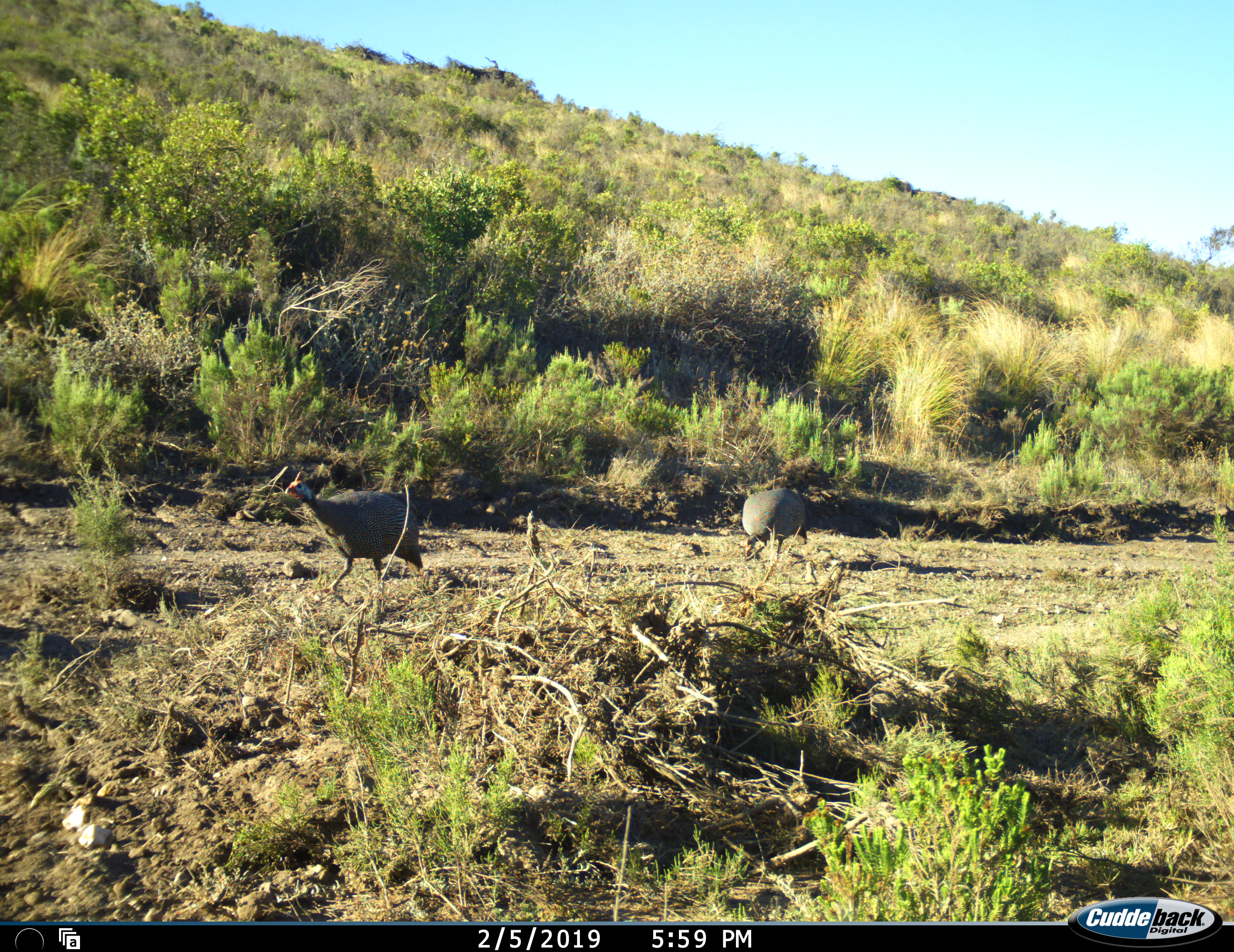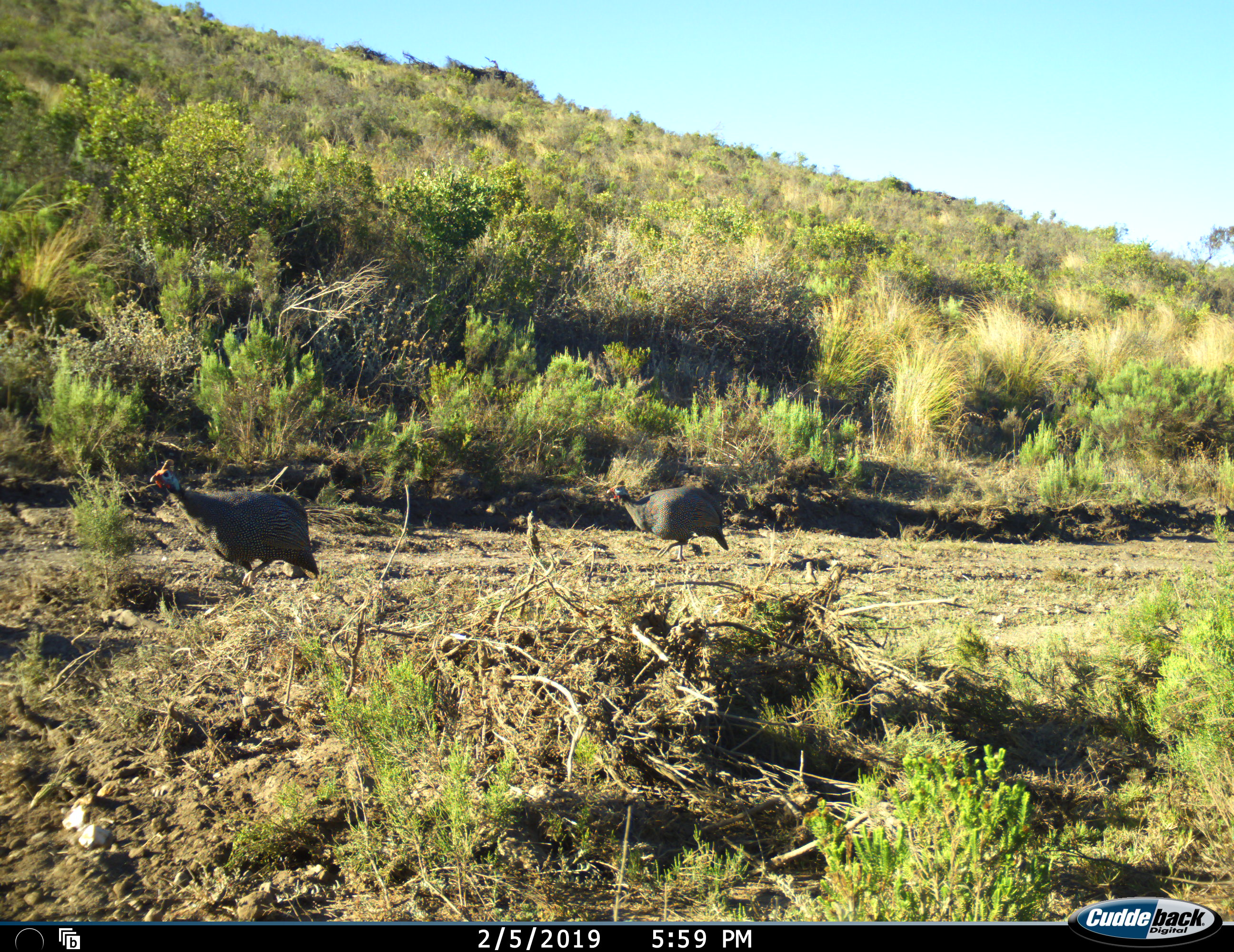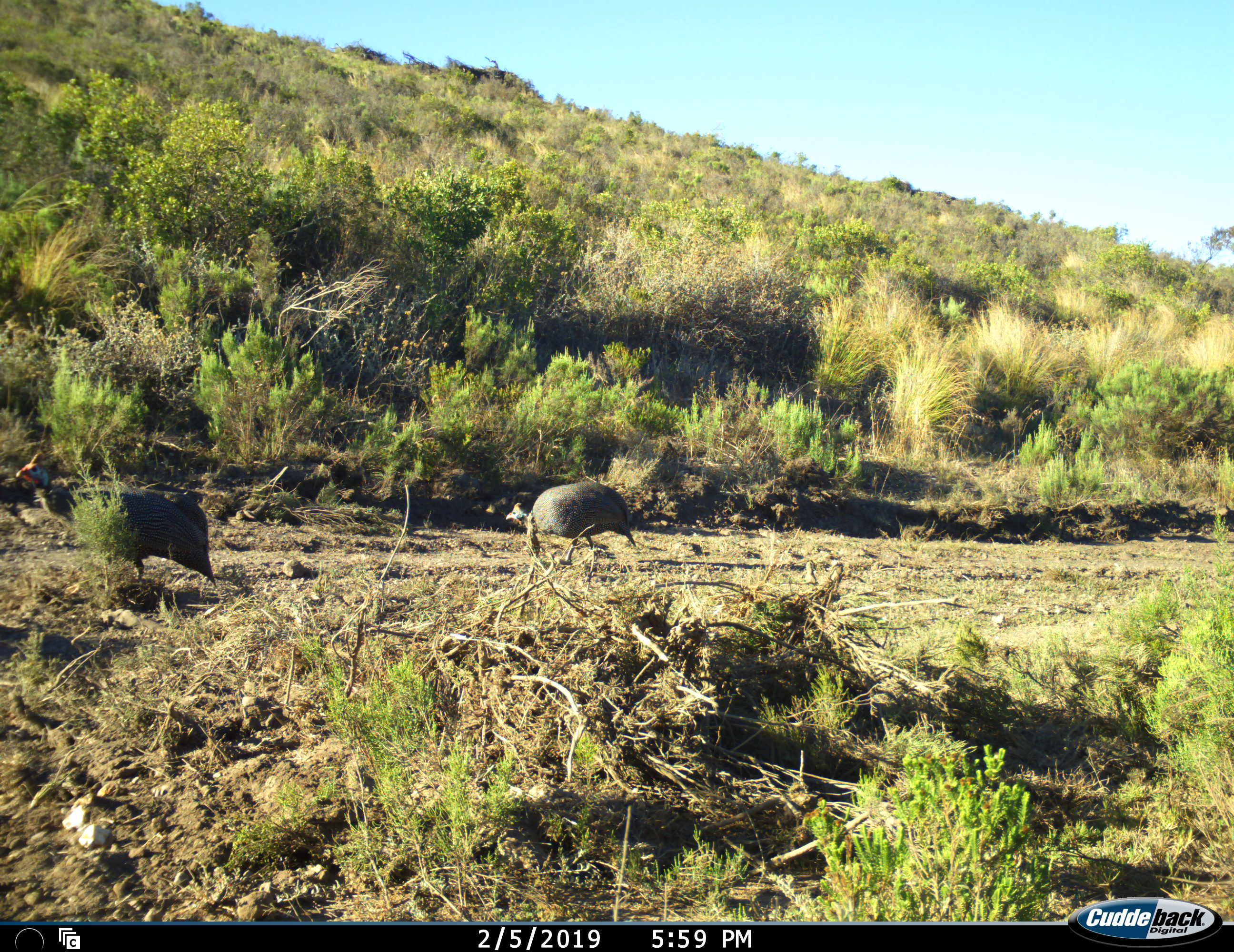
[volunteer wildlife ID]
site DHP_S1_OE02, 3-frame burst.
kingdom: Animalia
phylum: Chordata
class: Aves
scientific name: Aves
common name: bird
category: birdother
Birdother (bird) (Aves), count 2. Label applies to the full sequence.